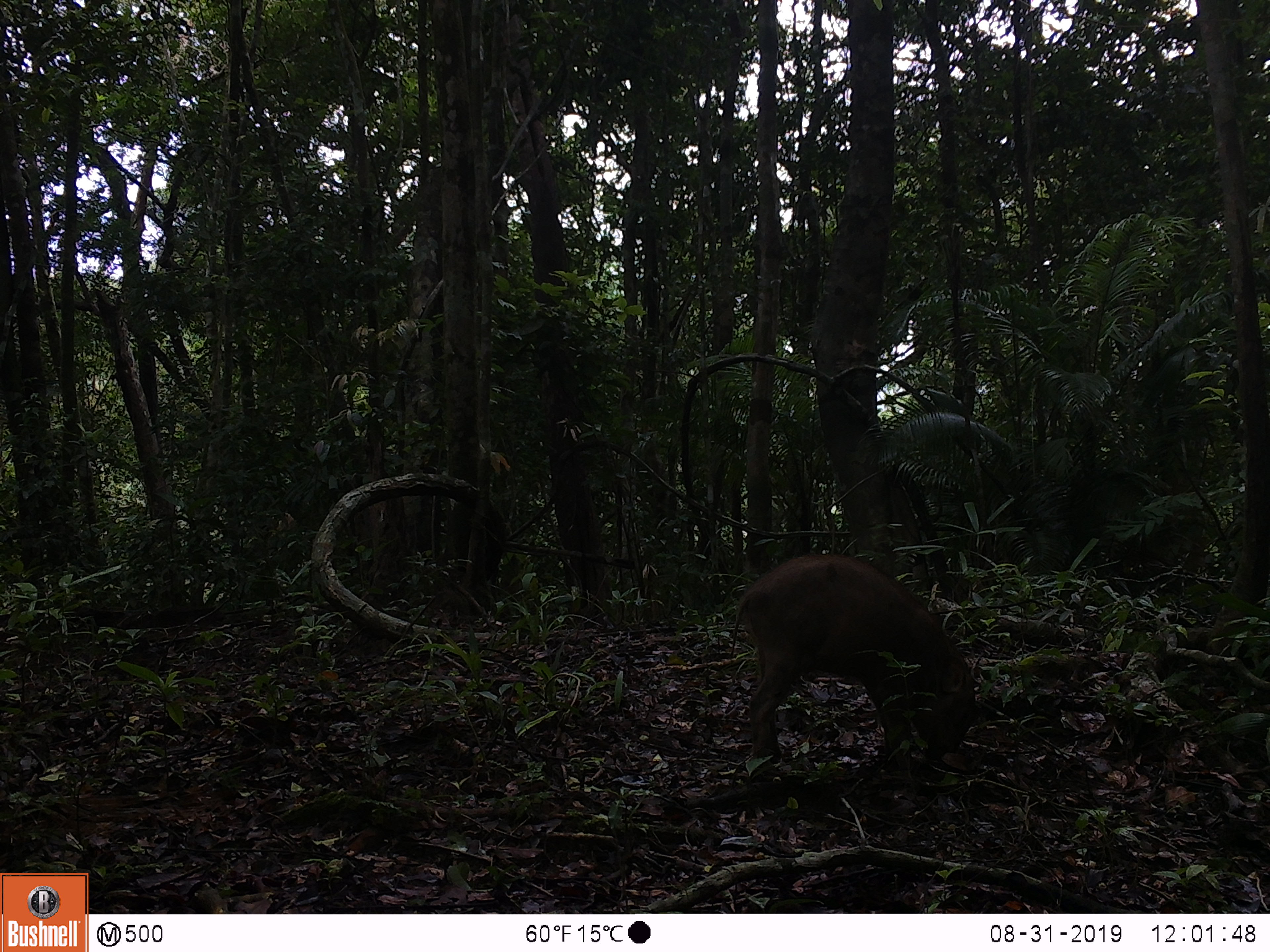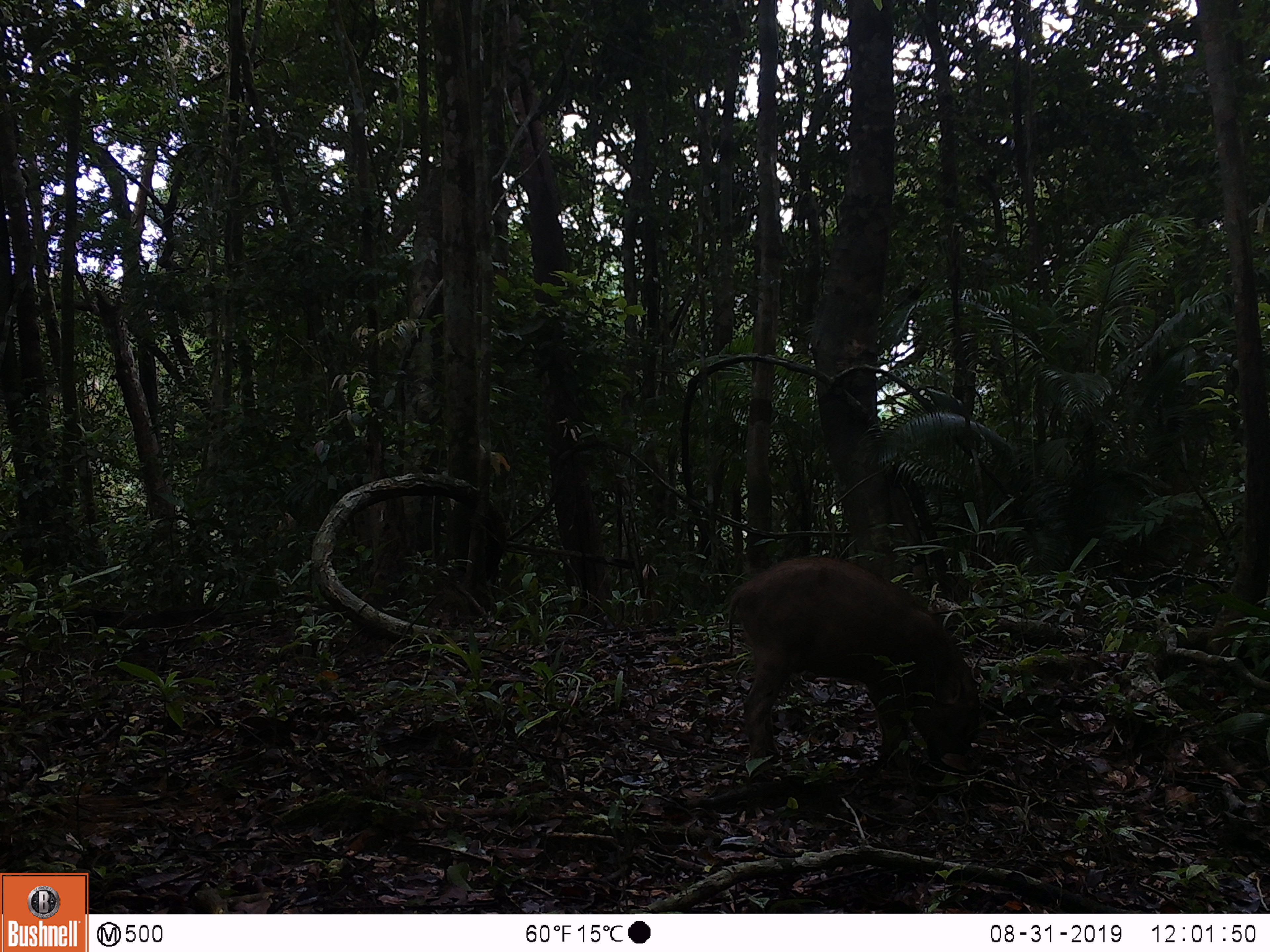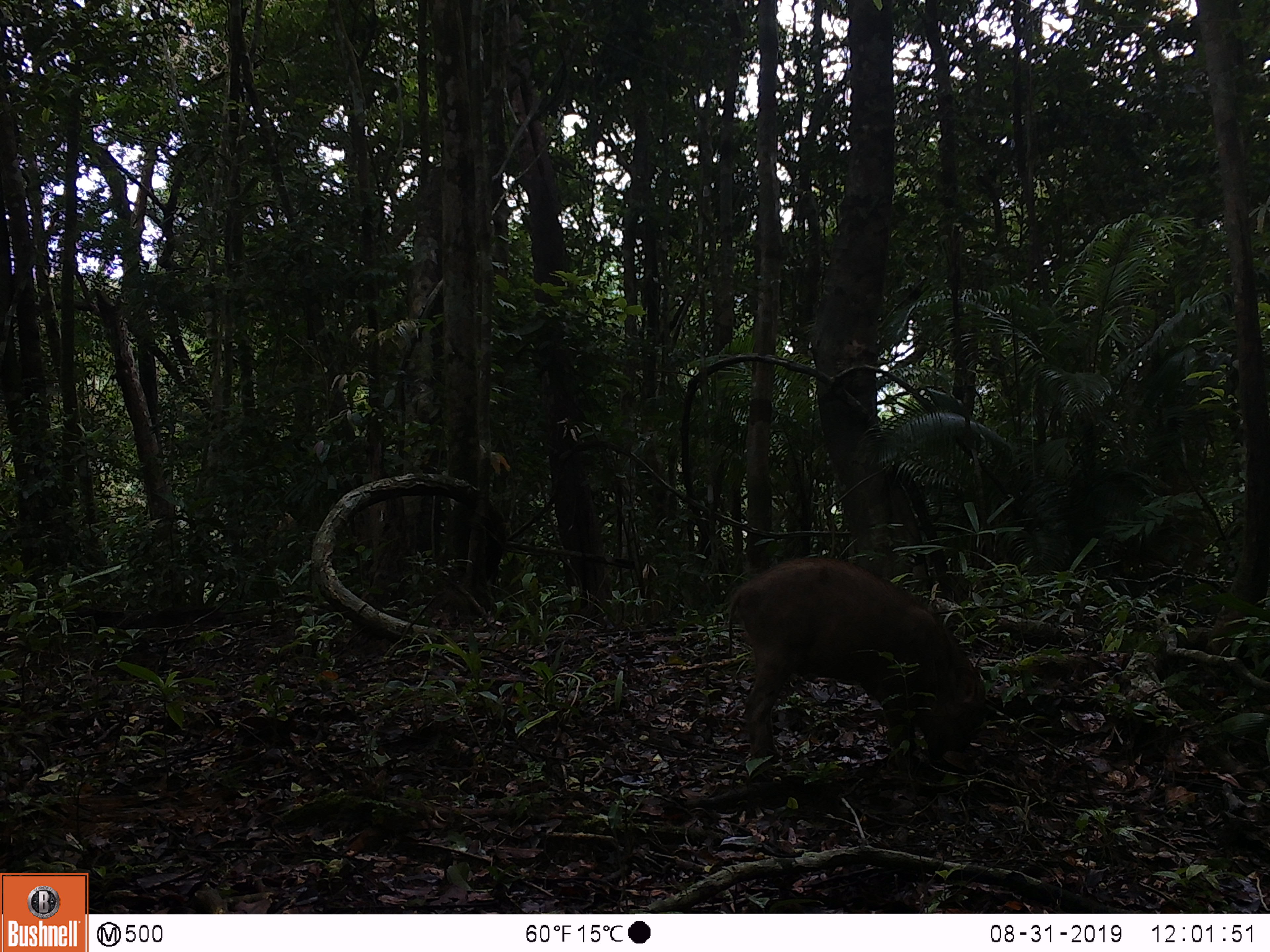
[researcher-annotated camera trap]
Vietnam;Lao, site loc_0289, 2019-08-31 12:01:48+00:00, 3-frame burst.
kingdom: Animalia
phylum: Chordata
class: Mammalia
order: Artiodactyla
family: Suidae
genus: Sus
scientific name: Sus scrofa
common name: eurasian wild pig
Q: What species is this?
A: Eurasian wild pig (Sus scrofa).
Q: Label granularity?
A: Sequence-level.